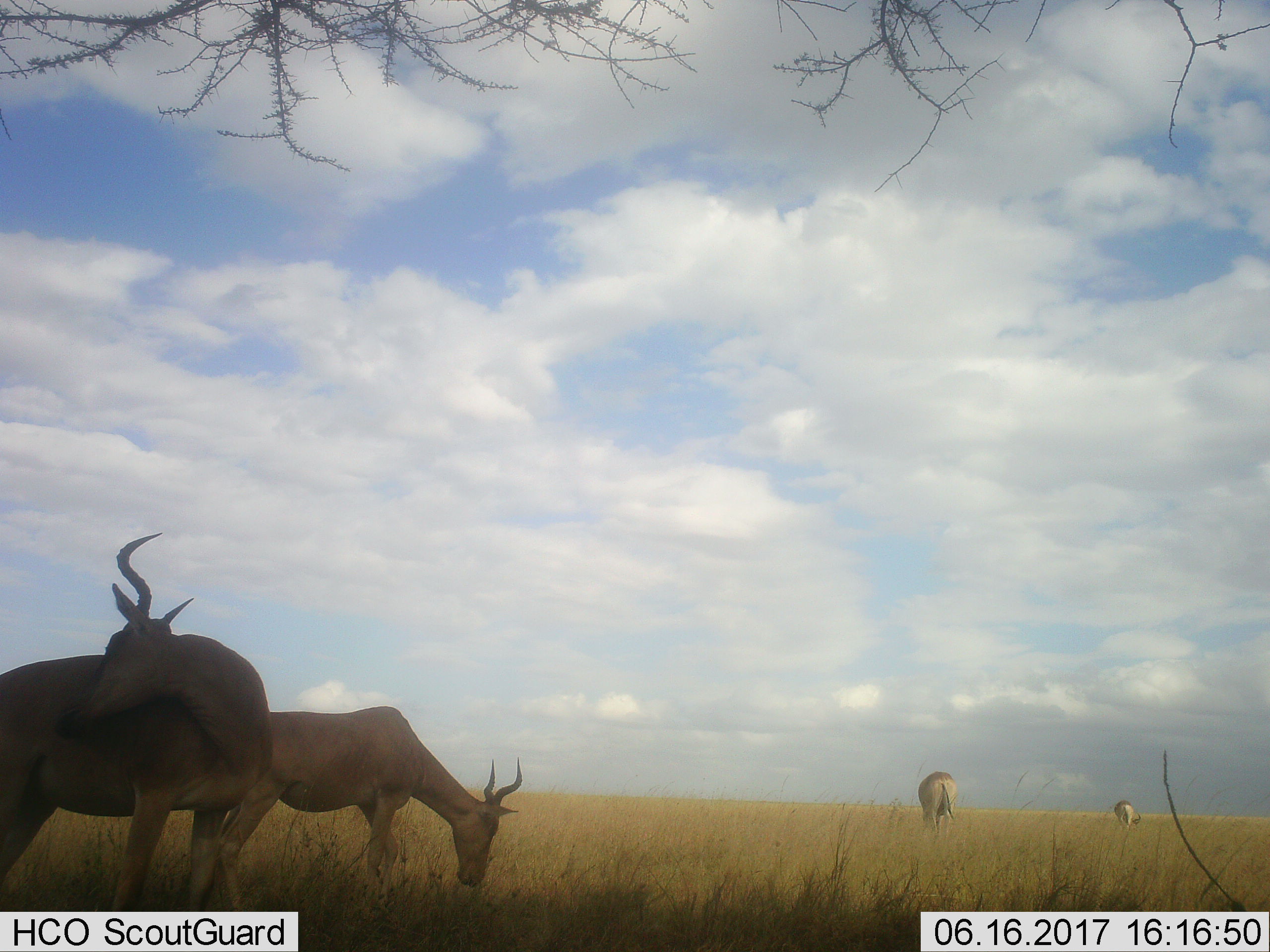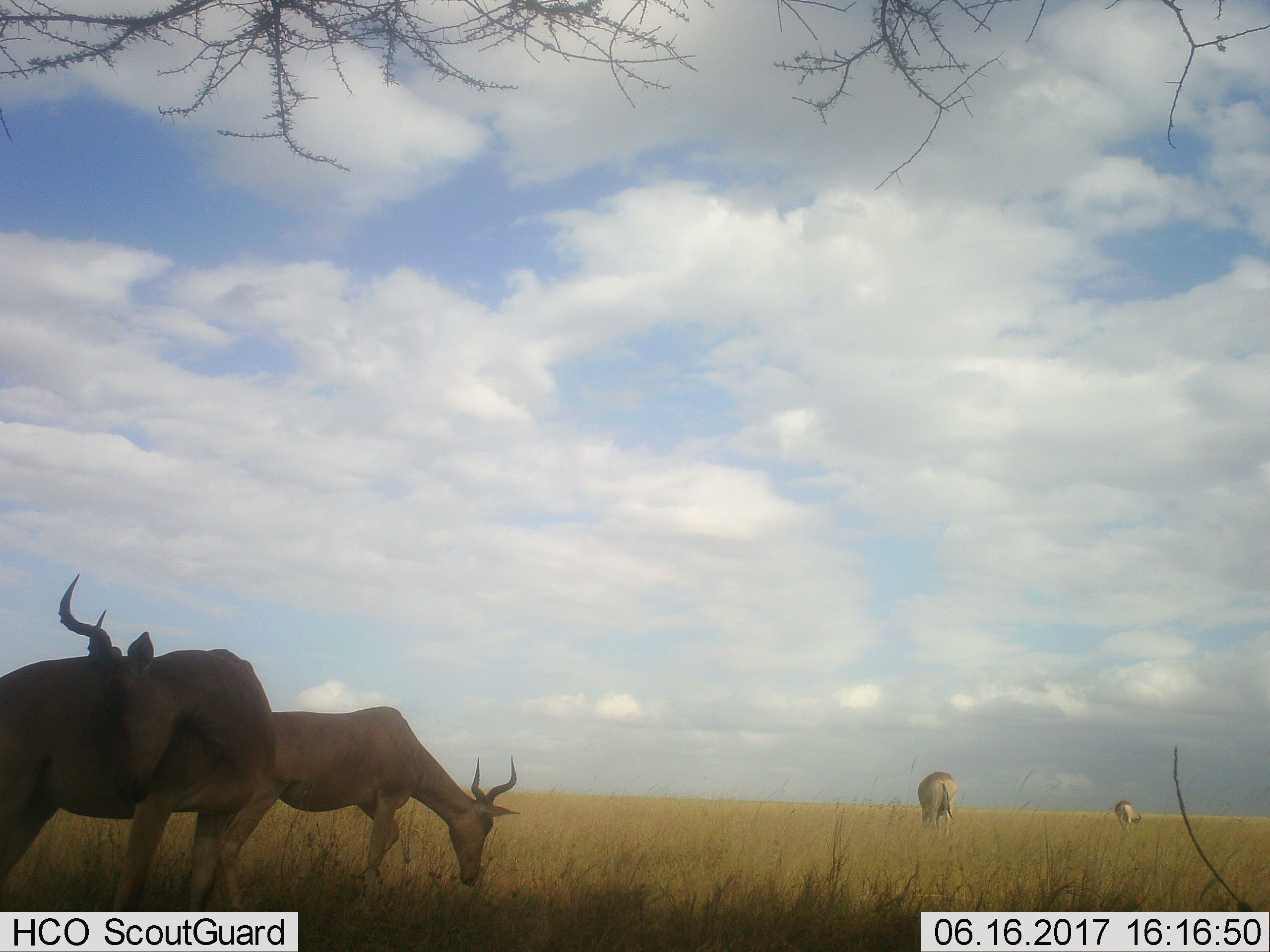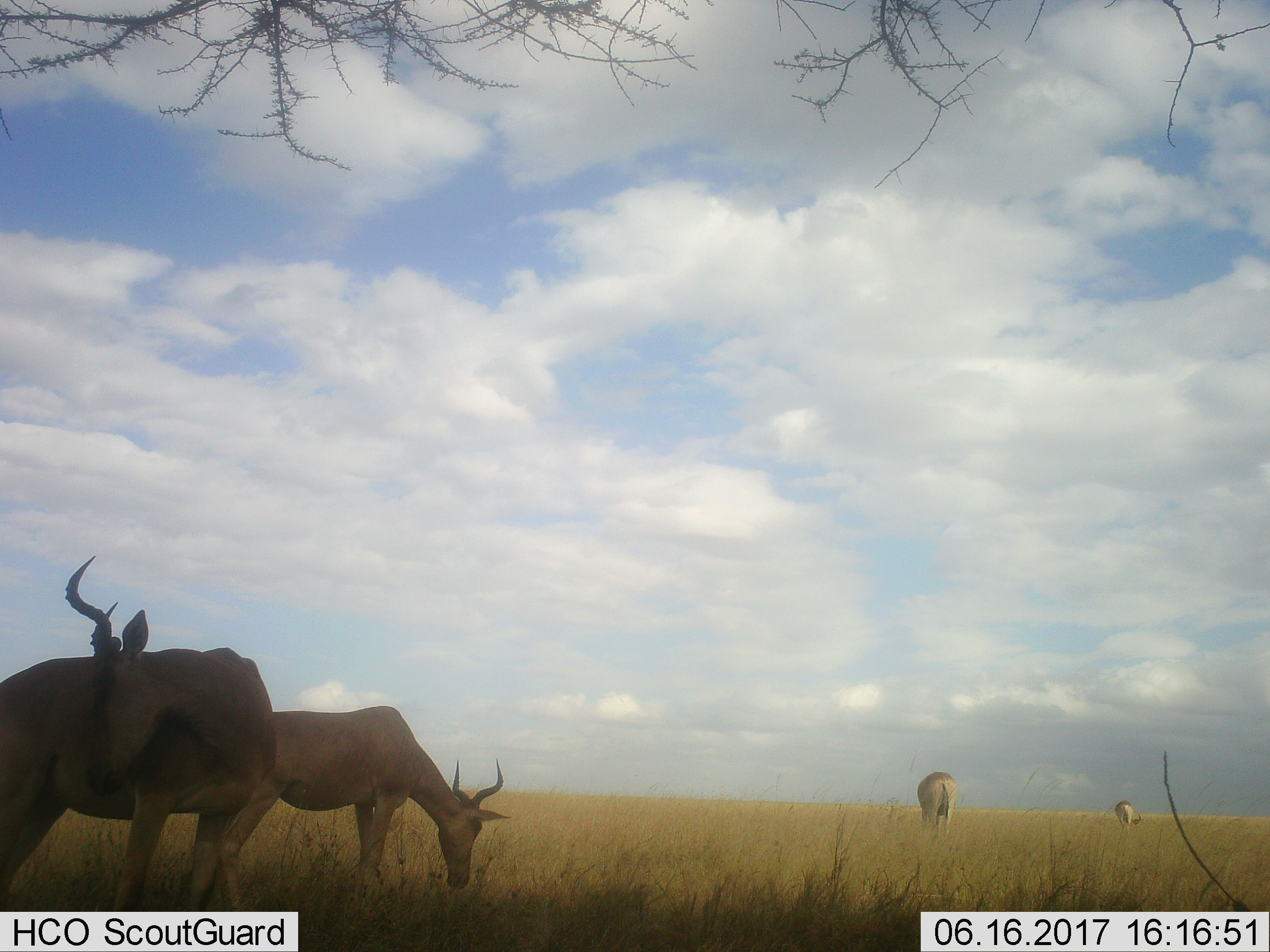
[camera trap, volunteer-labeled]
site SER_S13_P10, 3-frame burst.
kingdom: Animalia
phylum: Chordata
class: Mammalia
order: Artiodactyla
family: Bovidae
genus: Alcelaphus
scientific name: Alcelaphus buselaphus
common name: hartebeest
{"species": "hartebeest (Alcelaphus buselaphus)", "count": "4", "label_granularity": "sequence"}